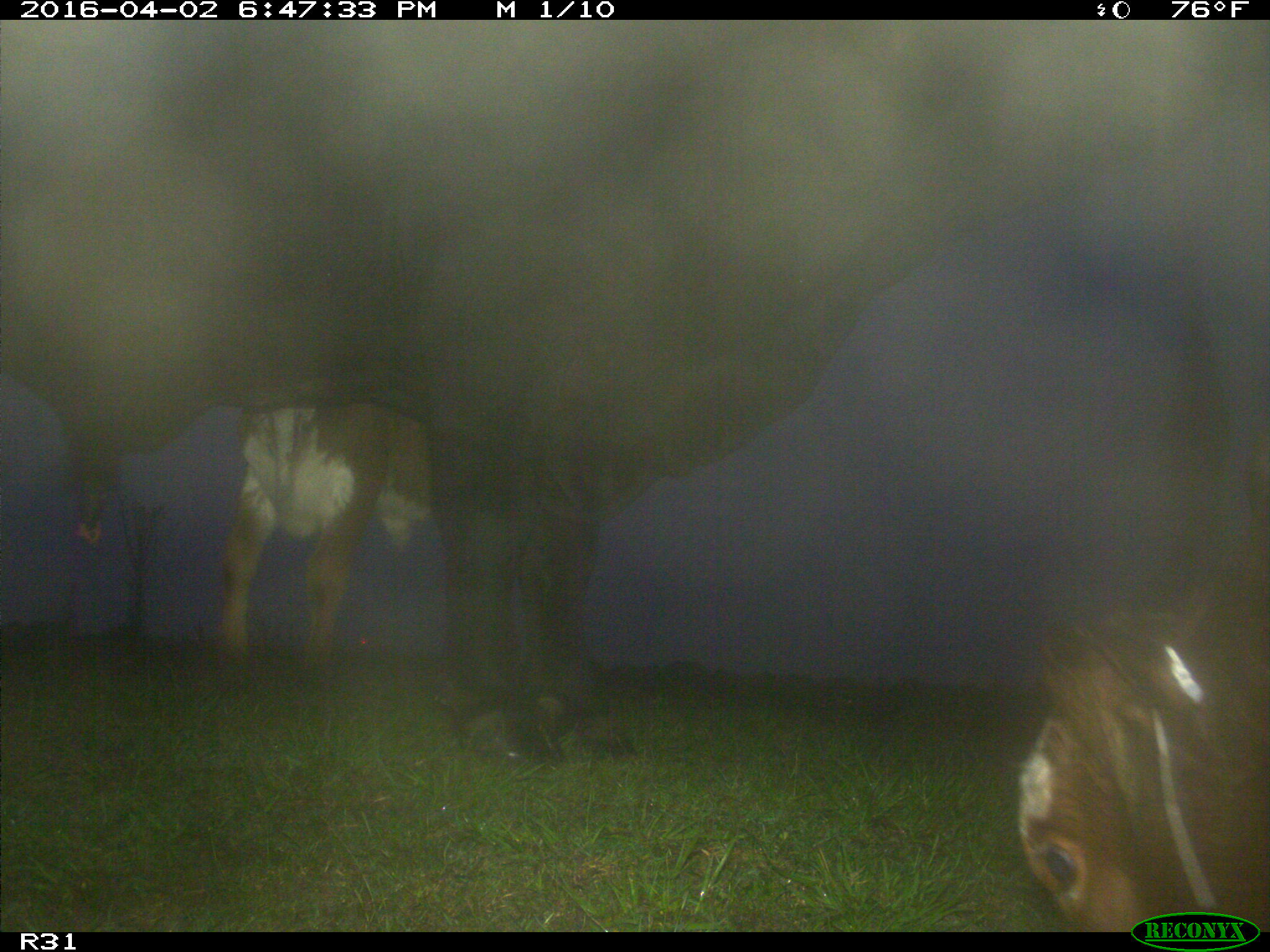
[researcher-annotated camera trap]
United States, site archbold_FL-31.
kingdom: Animalia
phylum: Chordata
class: Mammalia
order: Artiodactyla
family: Bovidae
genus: Bos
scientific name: Bos taurus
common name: domestic cow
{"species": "Bos taurus (domestic cow)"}